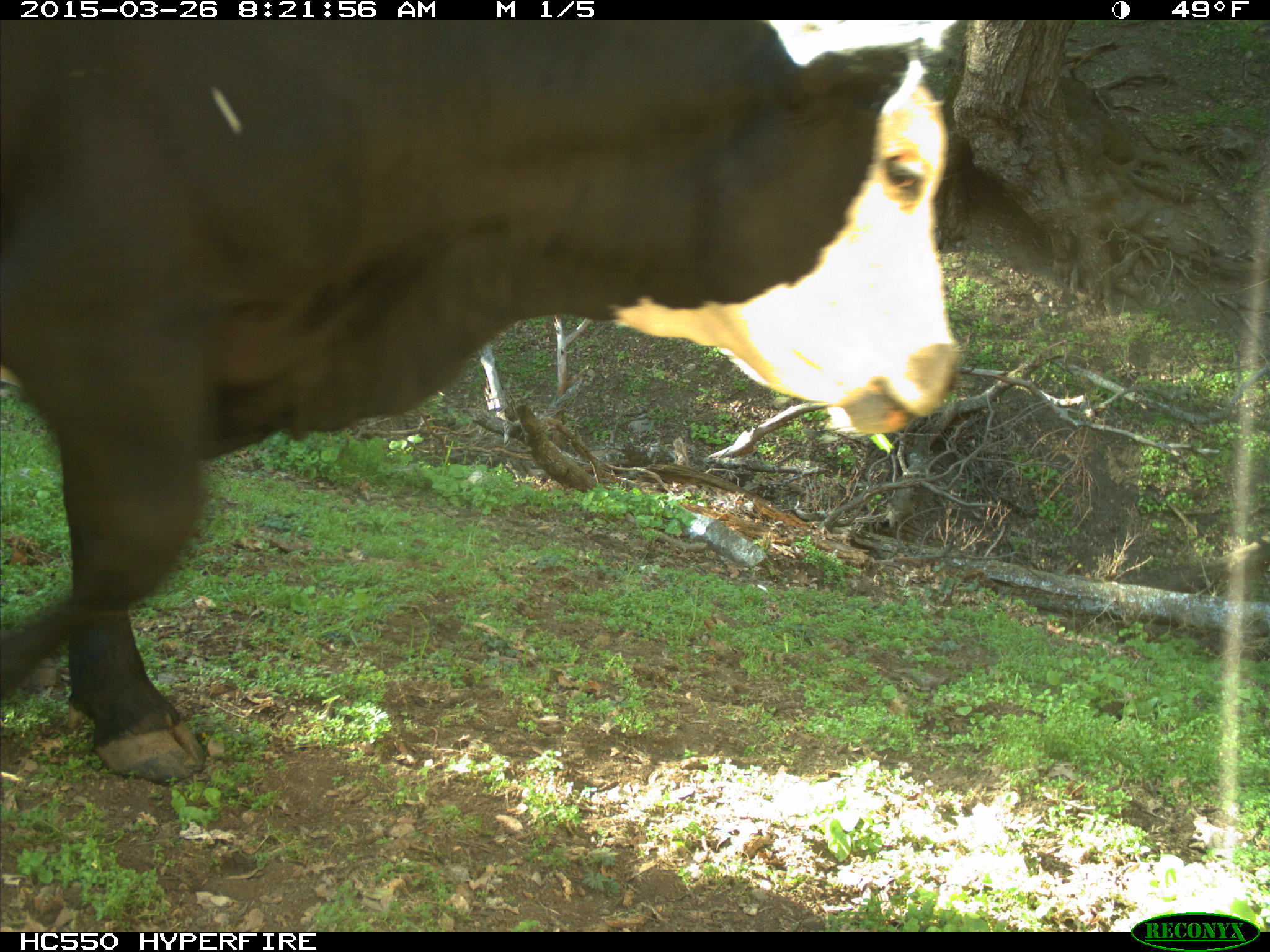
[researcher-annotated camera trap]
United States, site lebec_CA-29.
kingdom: Animalia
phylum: Chordata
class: Mammalia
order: Artiodactyla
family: Bovidae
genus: Bos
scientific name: Bos taurus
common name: domestic cow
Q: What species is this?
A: Bos taurus (domestic cow).